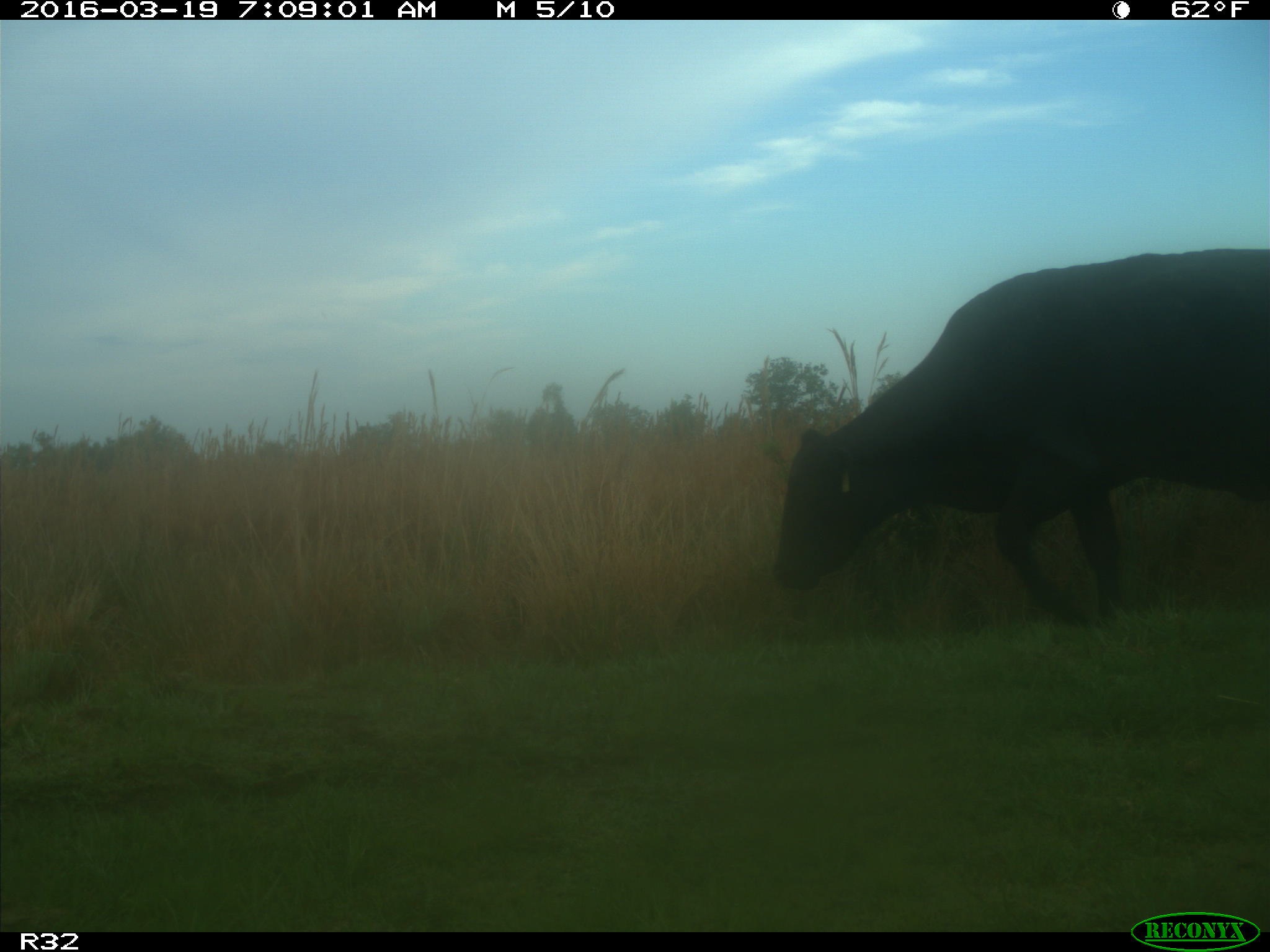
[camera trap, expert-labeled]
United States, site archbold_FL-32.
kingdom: Animalia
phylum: Chordata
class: Mammalia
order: Artiodactyla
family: Bovidae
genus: Bos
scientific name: Bos taurus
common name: domestic cow